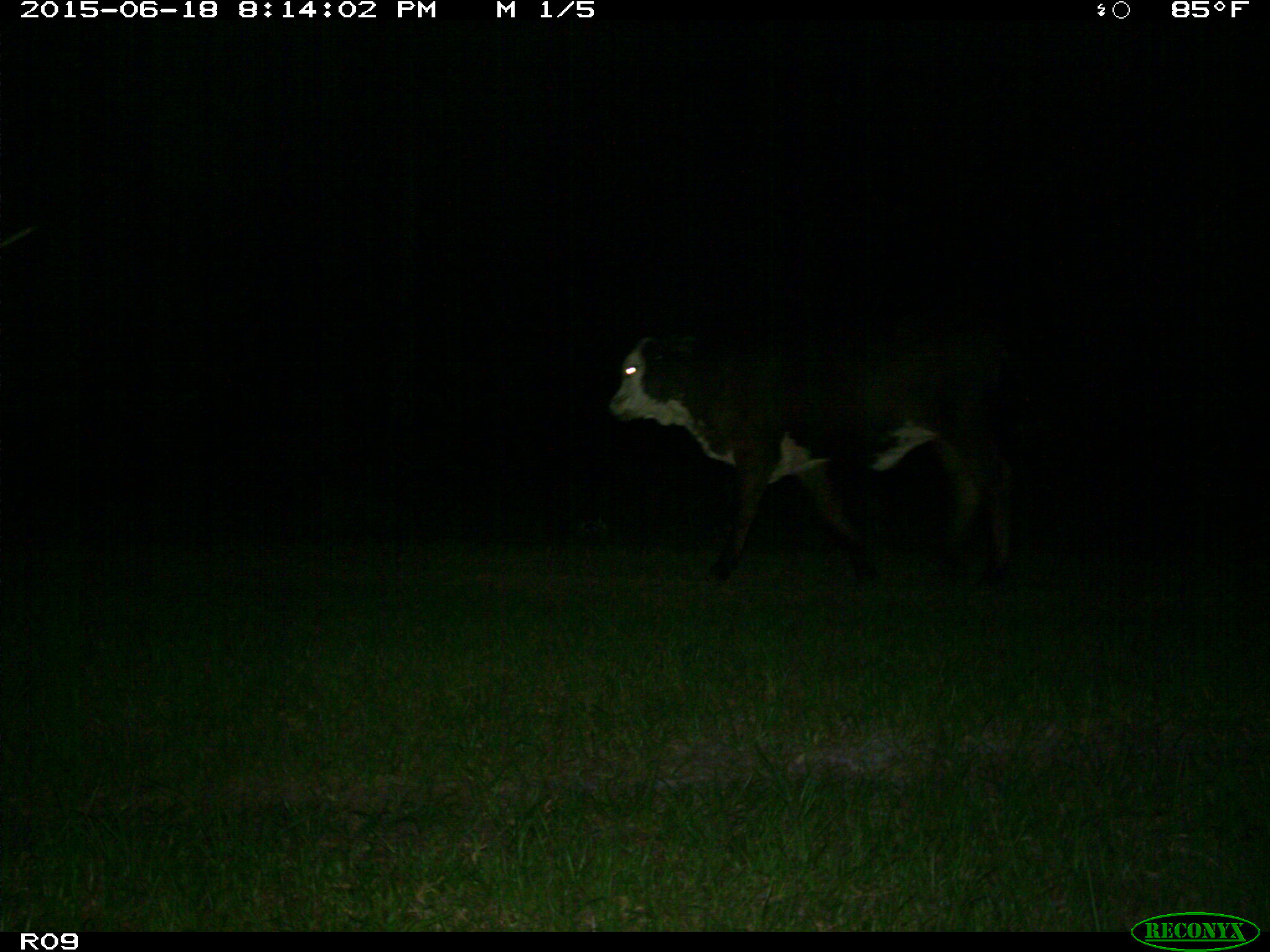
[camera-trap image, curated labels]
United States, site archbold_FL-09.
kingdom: Animalia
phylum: Chordata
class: Mammalia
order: Artiodactyla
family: Bovidae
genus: Bos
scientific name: Bos taurus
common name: domestic cow